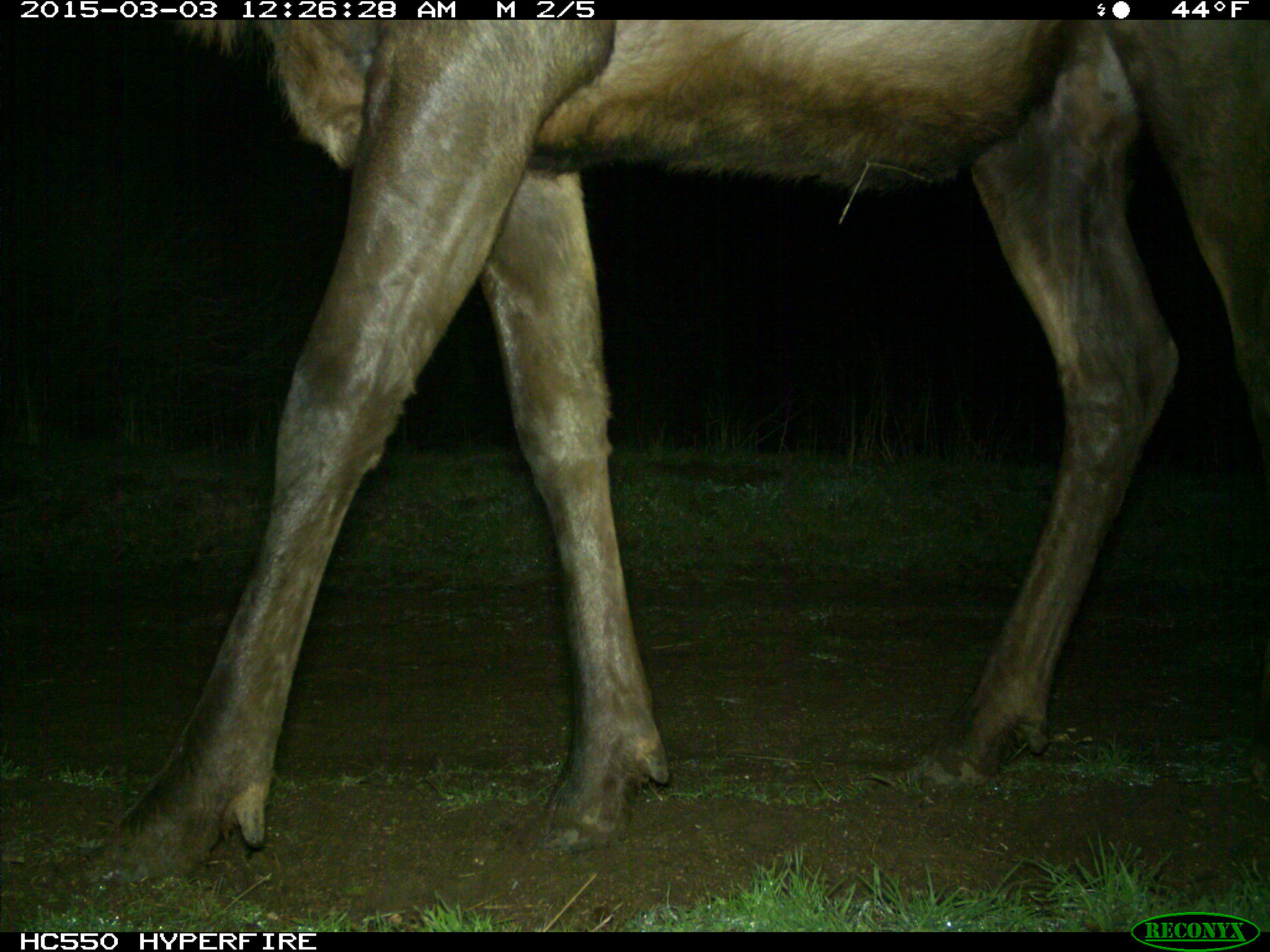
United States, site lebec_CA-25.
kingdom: Animalia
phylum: Chordata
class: Mammalia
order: Artiodactyla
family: Cervidae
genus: Cervus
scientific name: Cervus canadensis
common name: elk